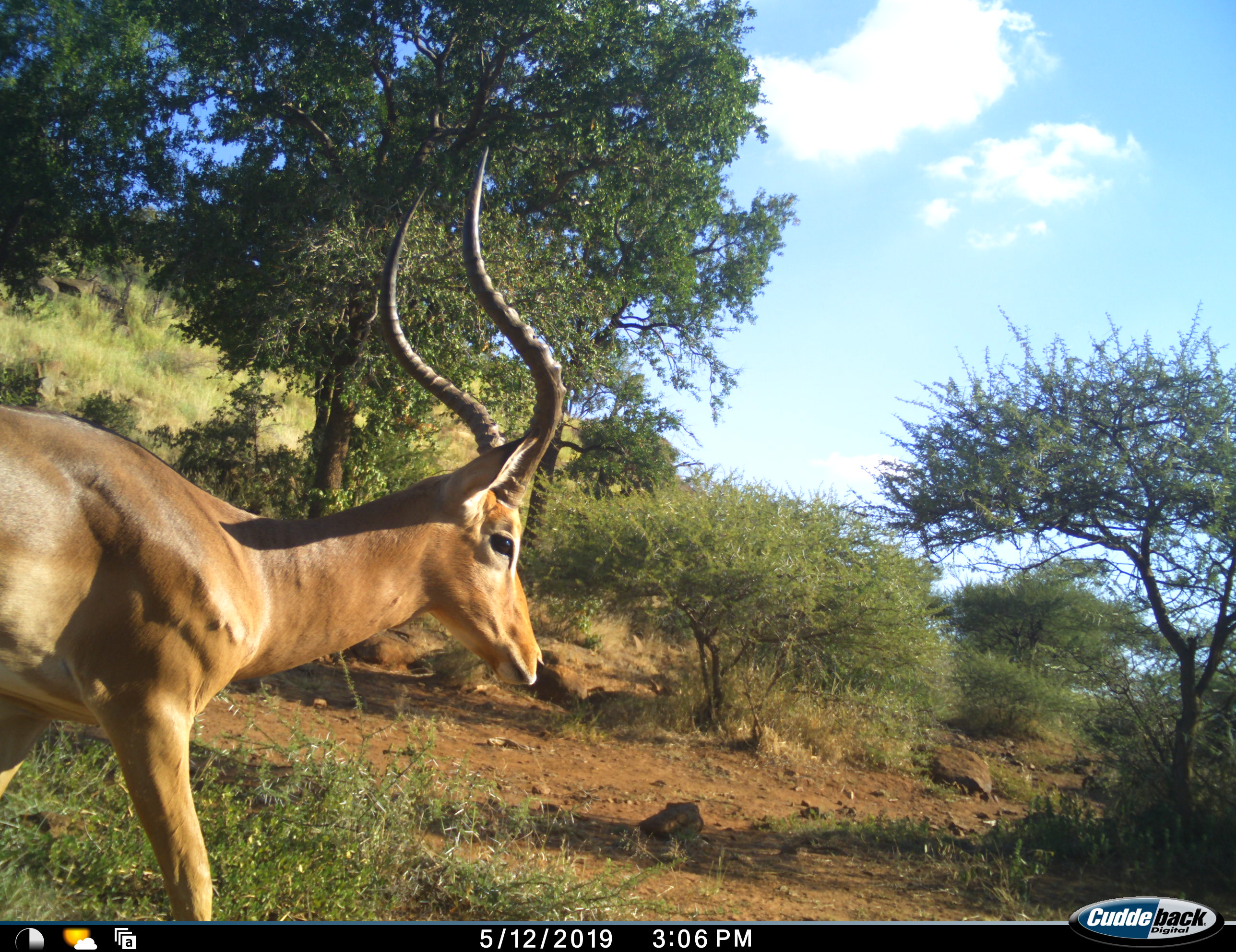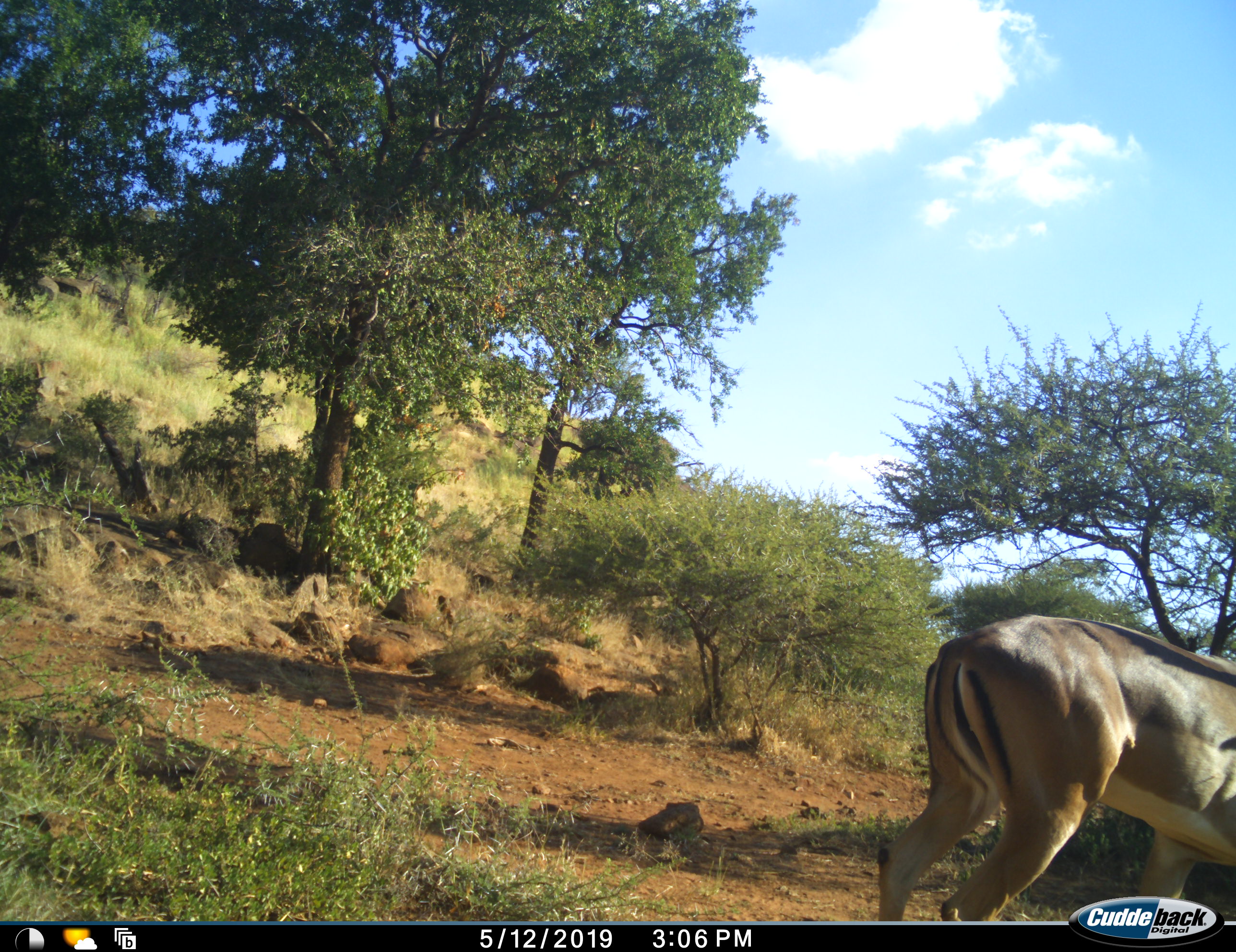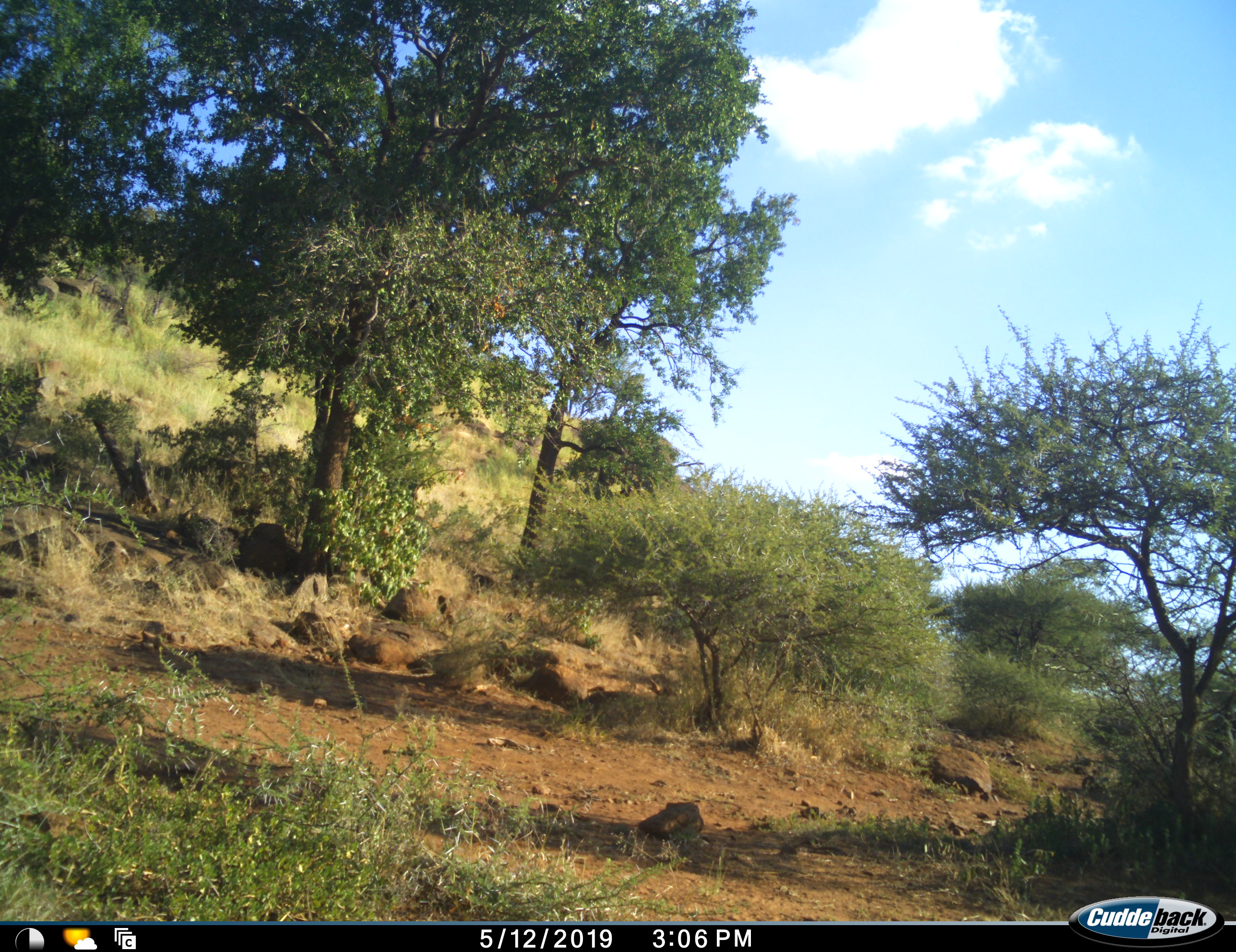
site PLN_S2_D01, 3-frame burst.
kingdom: Animalia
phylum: Chordata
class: Mammalia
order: Artiodactyla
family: Bovidae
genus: Aepyceros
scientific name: Aepyceros melampus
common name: impala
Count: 1.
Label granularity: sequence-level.